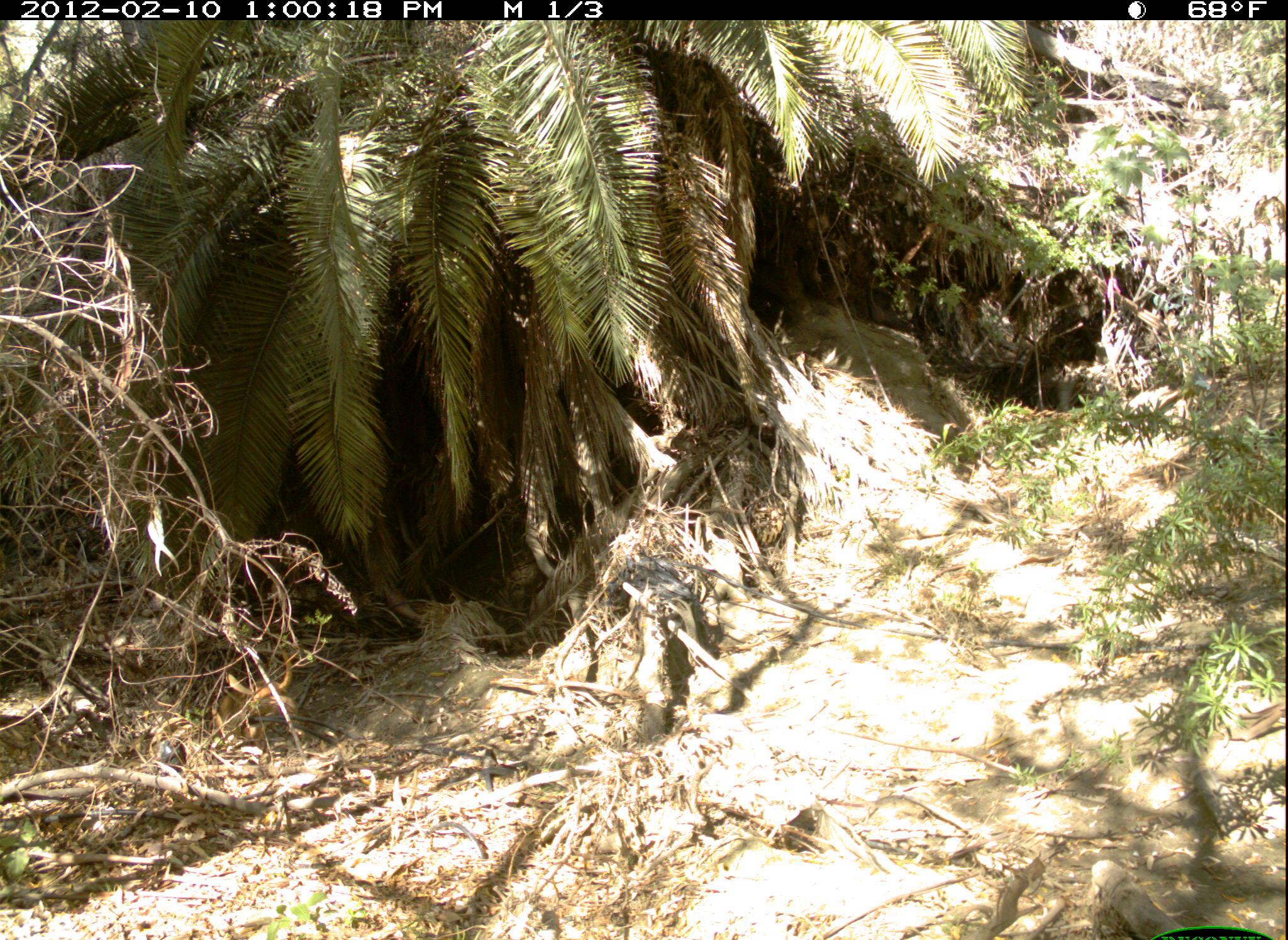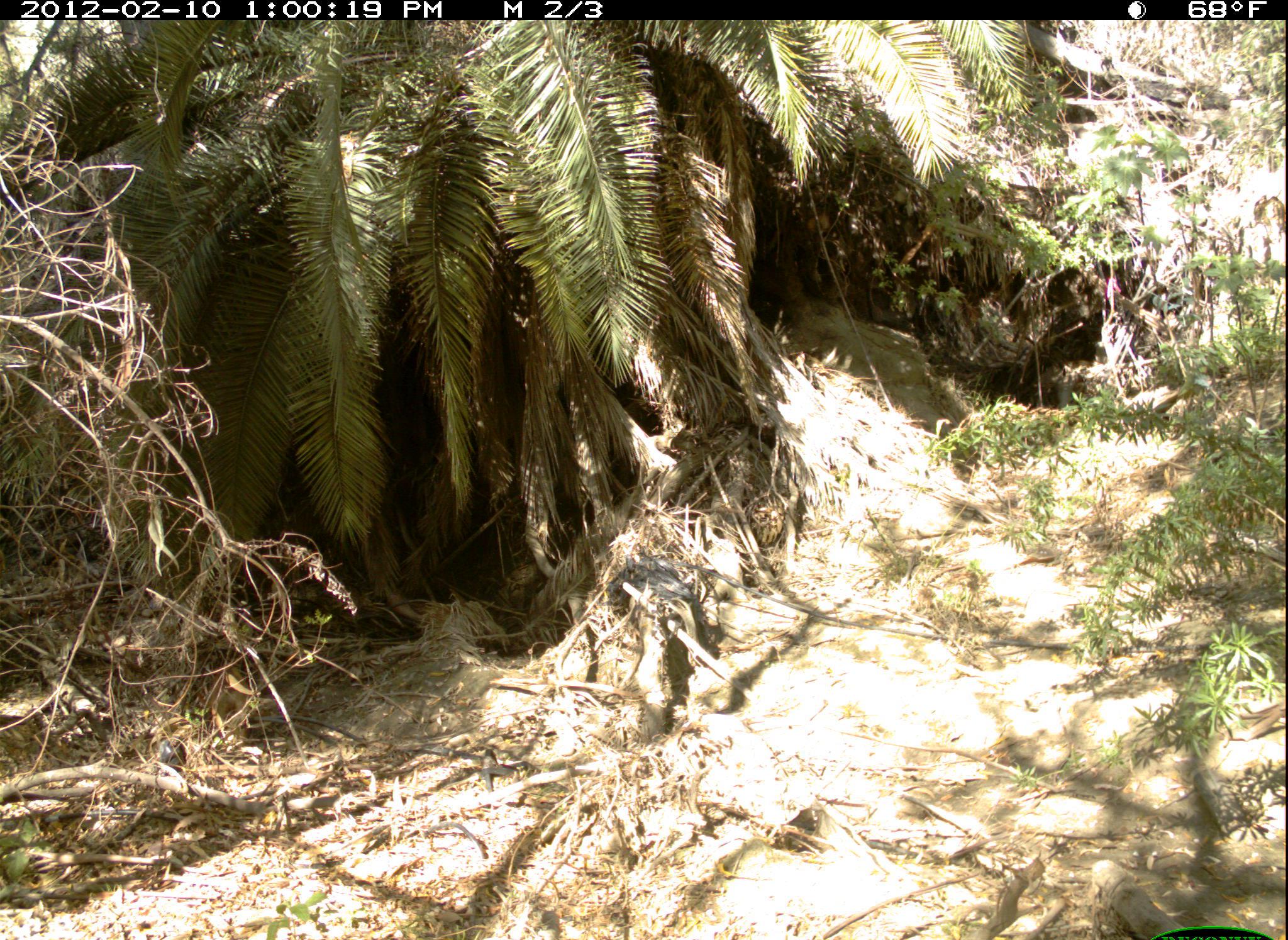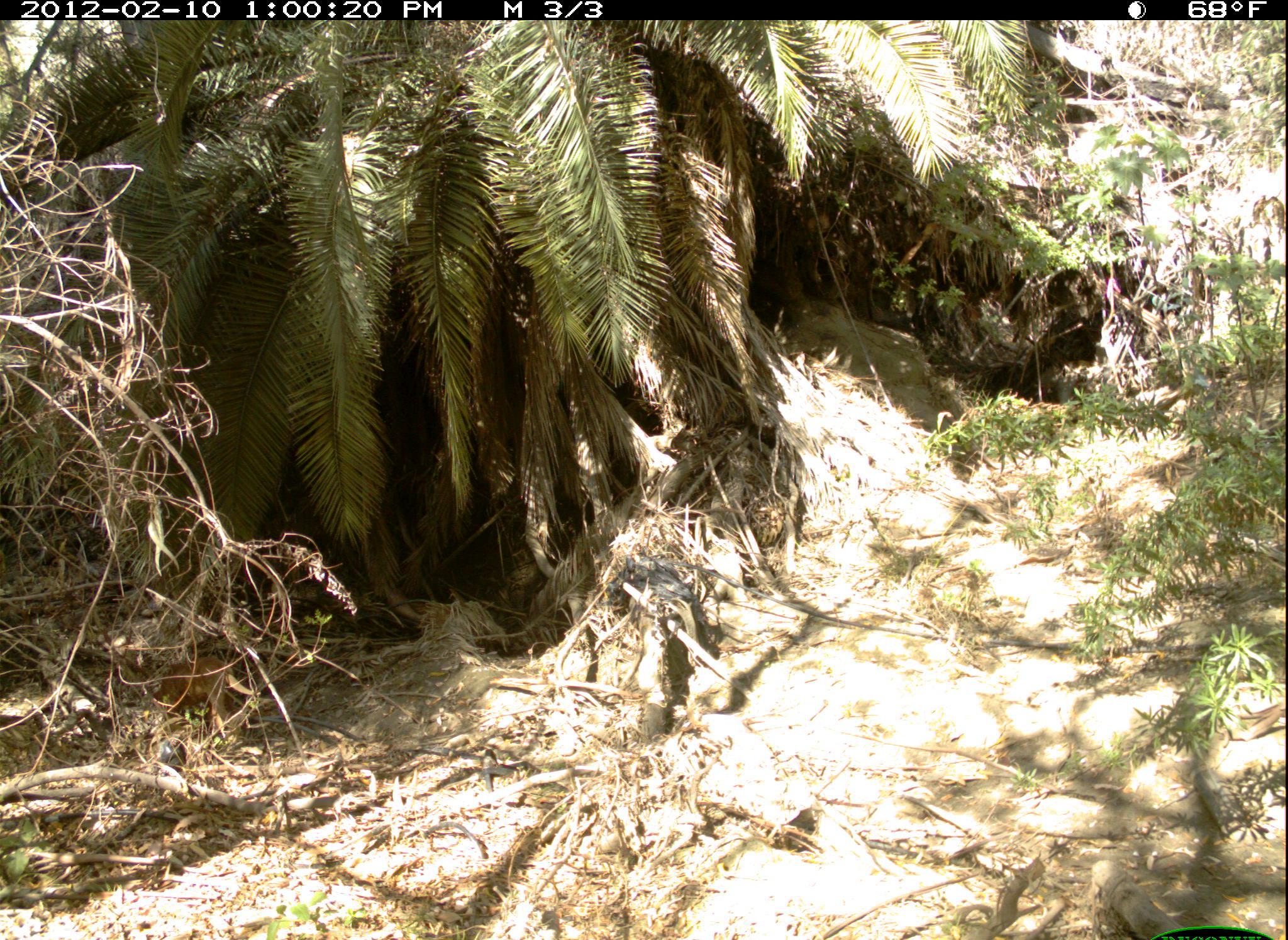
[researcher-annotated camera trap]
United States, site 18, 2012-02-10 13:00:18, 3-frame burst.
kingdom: Animalia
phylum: Chordata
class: Mammalia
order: Carnivora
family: Canidae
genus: Canis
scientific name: Canis familiaris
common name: domestic dog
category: dog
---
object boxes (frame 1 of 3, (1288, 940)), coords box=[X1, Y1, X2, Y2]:
dog: box=[219, 649, 305, 749]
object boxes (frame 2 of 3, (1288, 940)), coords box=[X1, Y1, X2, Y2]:
dog: box=[208, 667, 255, 742]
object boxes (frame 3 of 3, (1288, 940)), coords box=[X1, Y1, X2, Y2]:
dog: box=[151, 657, 261, 734]